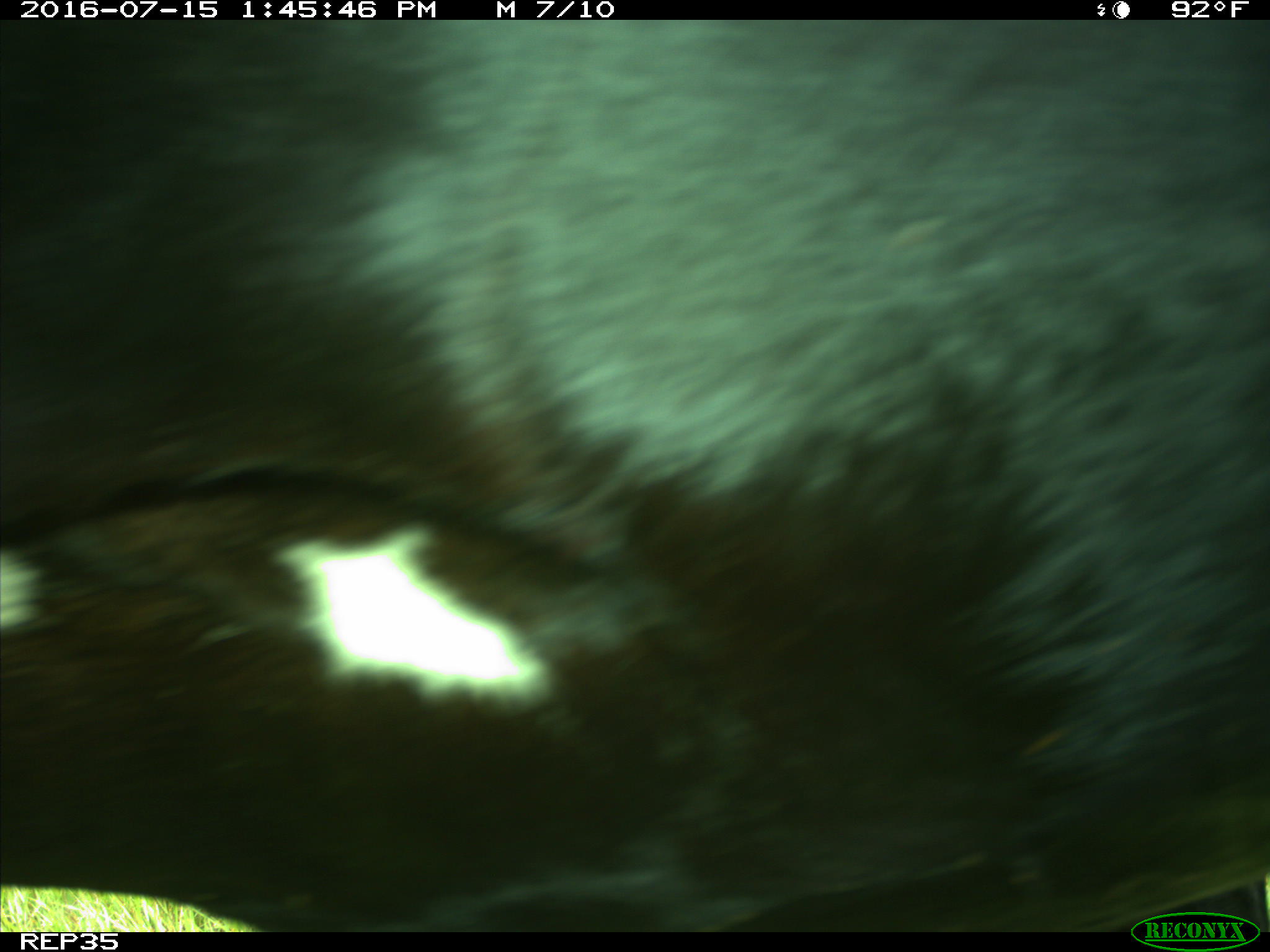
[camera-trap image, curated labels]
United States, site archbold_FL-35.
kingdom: Animalia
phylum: Chordata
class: Mammalia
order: Artiodactyla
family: Bovidae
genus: Bos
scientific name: Bos taurus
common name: domestic cow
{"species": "Bos taurus (domestic cow)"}